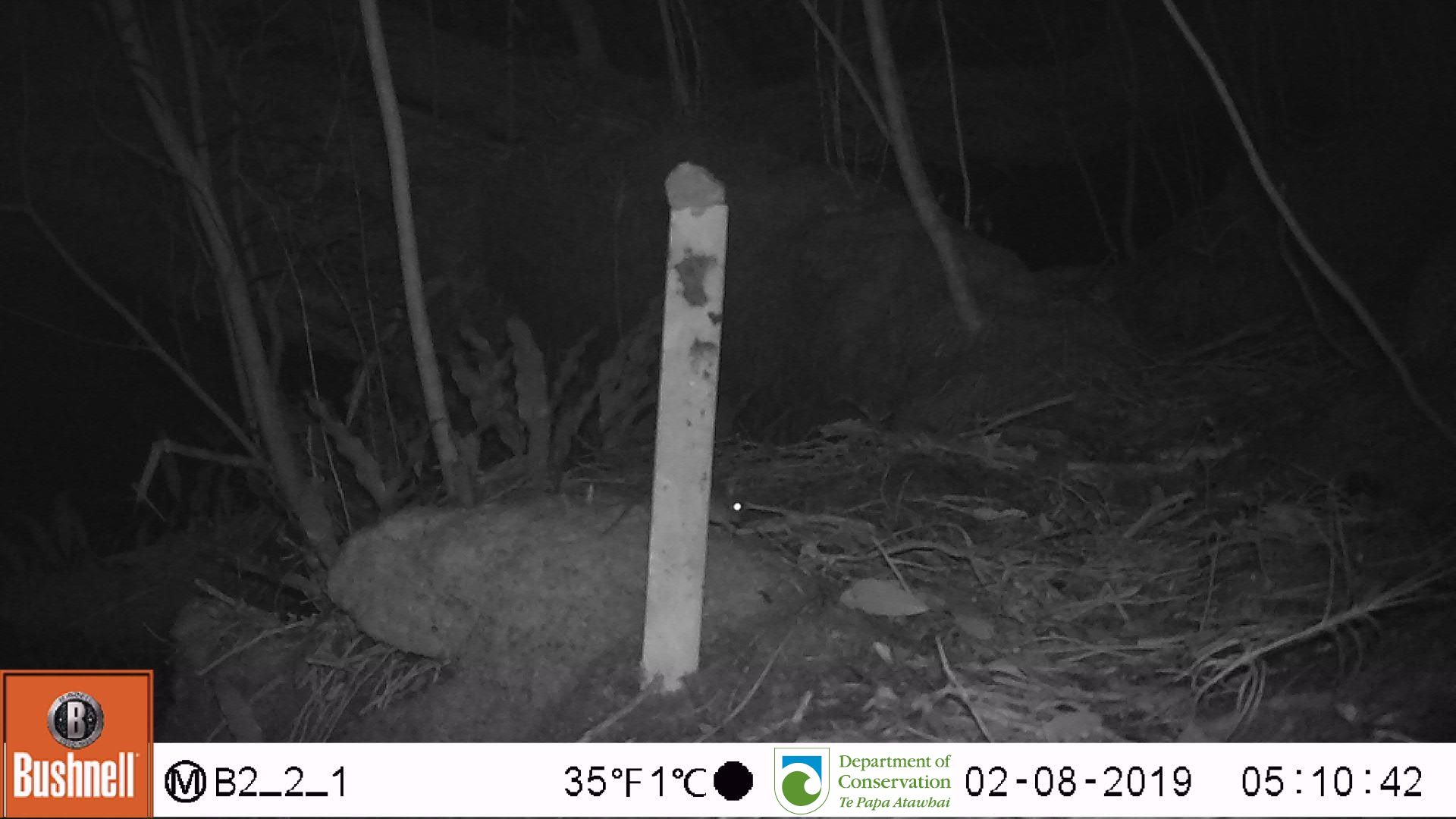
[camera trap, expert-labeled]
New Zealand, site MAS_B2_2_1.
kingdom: Animalia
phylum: Chordata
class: Mammalia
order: Rodentia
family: Muridae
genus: Mus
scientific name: Mus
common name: mouse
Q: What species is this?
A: Mouse (Mus).